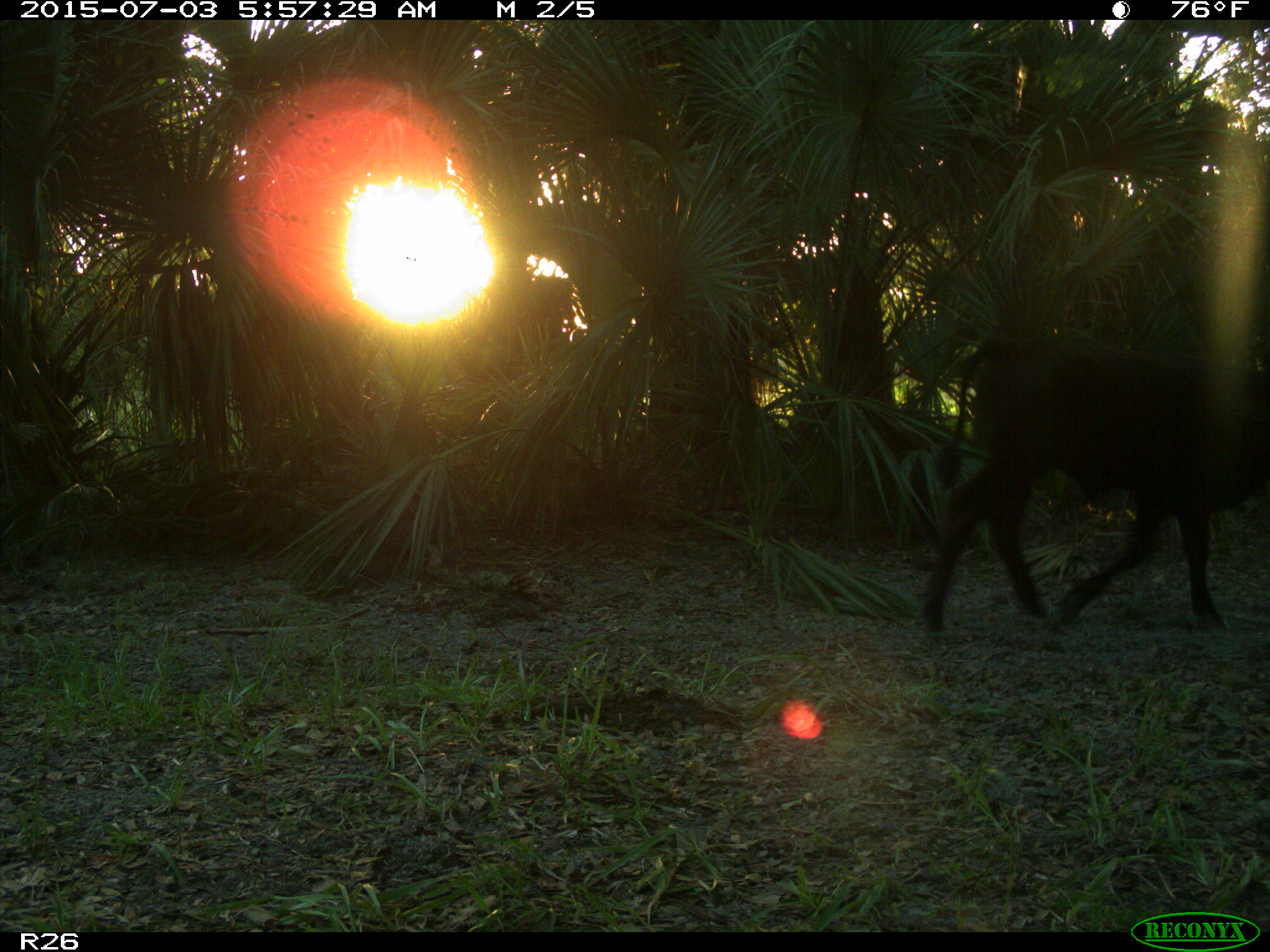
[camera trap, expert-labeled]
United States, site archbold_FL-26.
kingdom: Animalia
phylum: Chordata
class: Mammalia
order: Artiodactyla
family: Bovidae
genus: Bos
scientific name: Bos taurus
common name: domestic cow